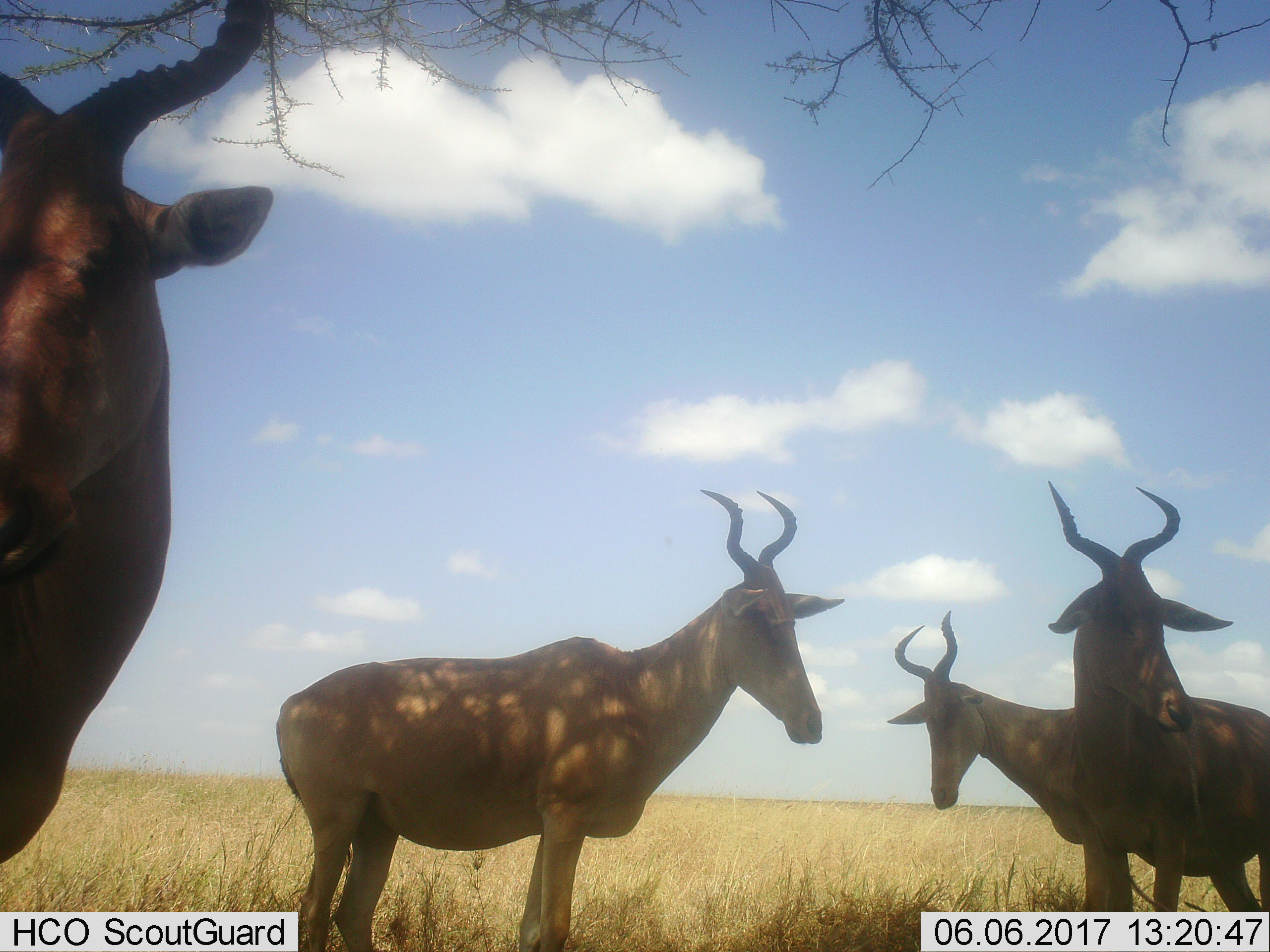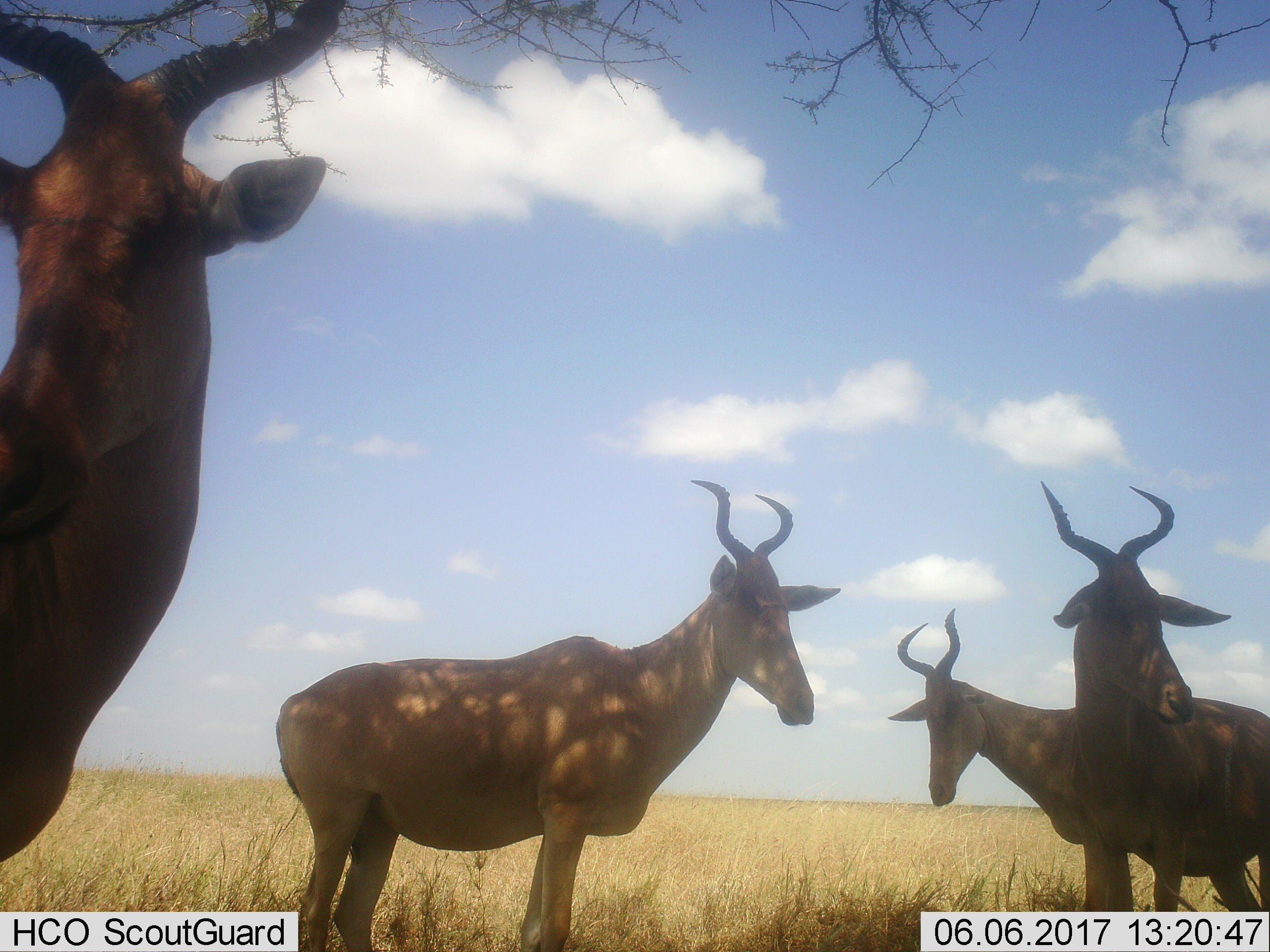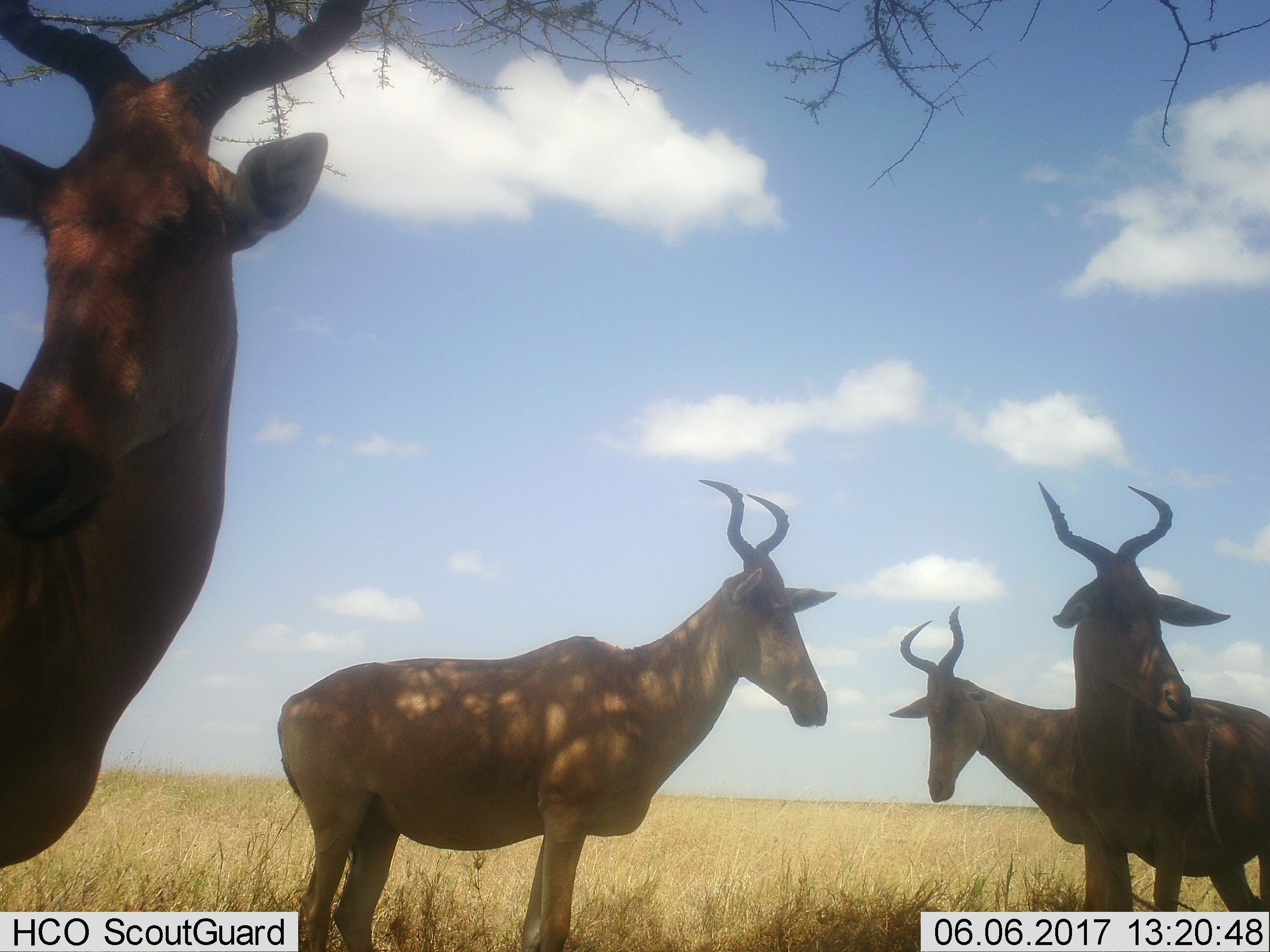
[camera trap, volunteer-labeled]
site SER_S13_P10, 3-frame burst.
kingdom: Animalia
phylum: Chordata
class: Mammalia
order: Artiodactyla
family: Bovidae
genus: Alcelaphus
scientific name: Alcelaphus buselaphus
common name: hartebeest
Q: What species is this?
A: Hartebeest (Alcelaphus buselaphus).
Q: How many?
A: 4.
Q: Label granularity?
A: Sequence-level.